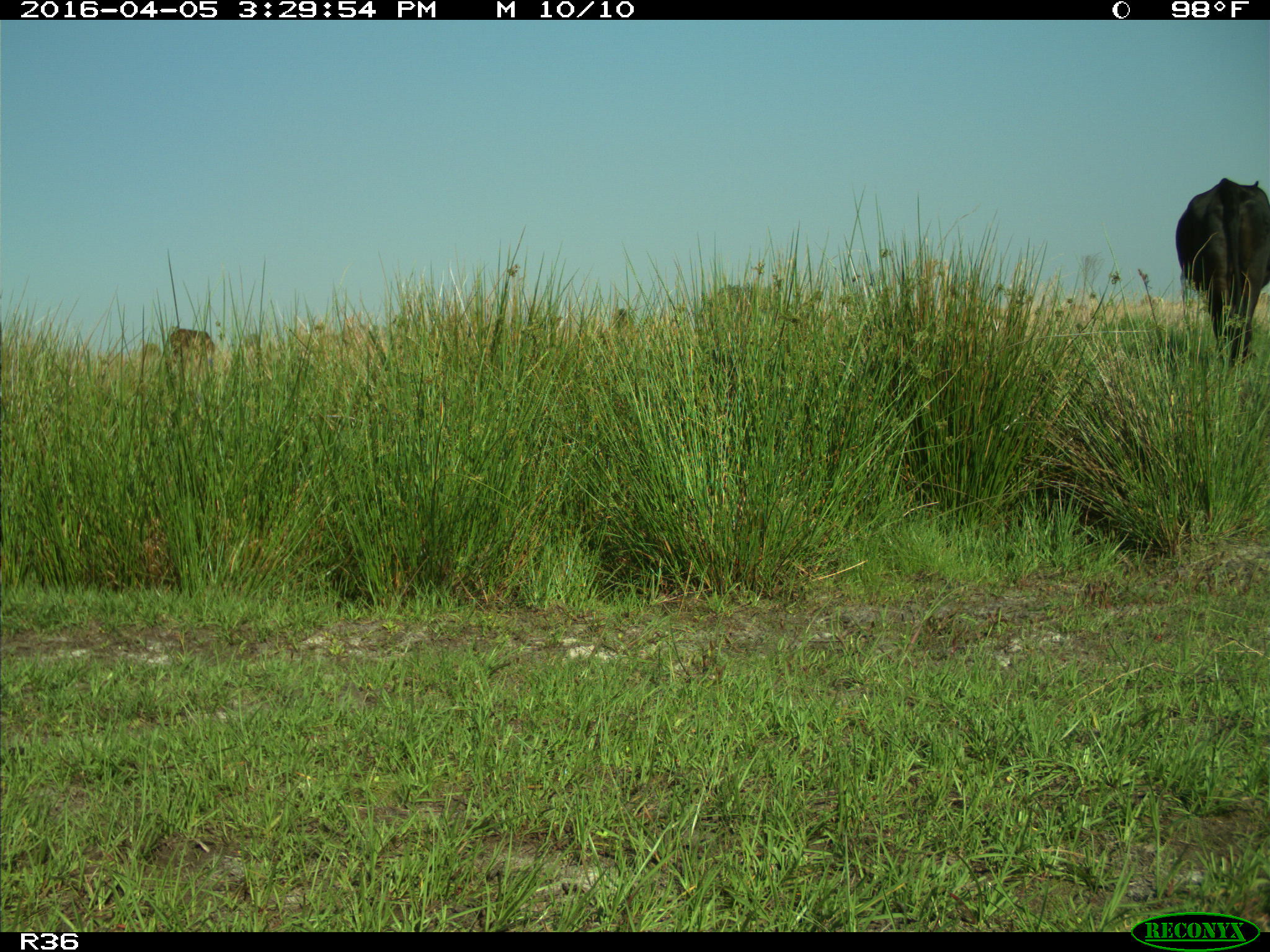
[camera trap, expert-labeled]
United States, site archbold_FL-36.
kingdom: Animalia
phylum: Chordata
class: Mammalia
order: Artiodactyla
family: Bovidae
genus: Bos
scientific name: Bos taurus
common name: domestic cow